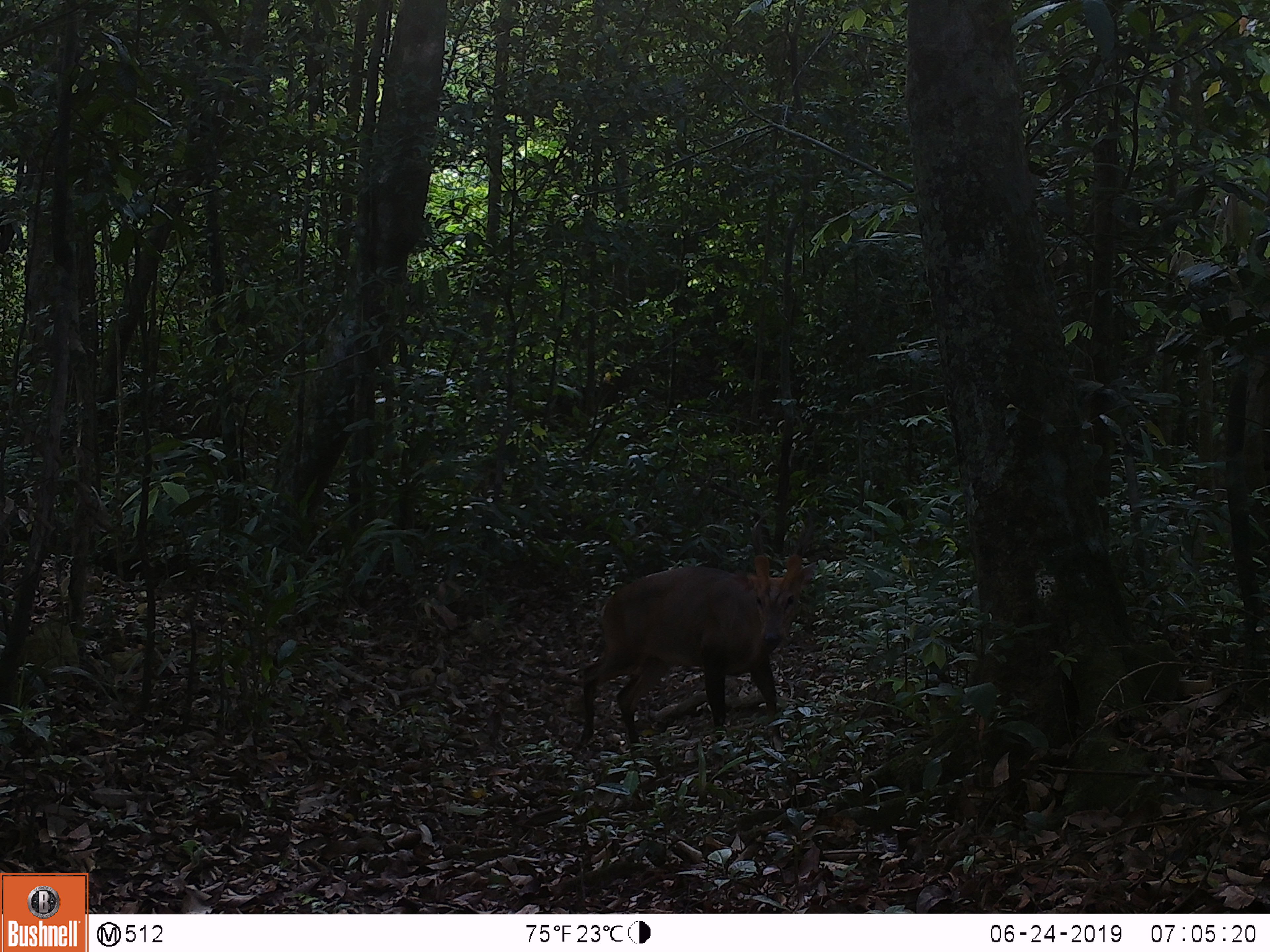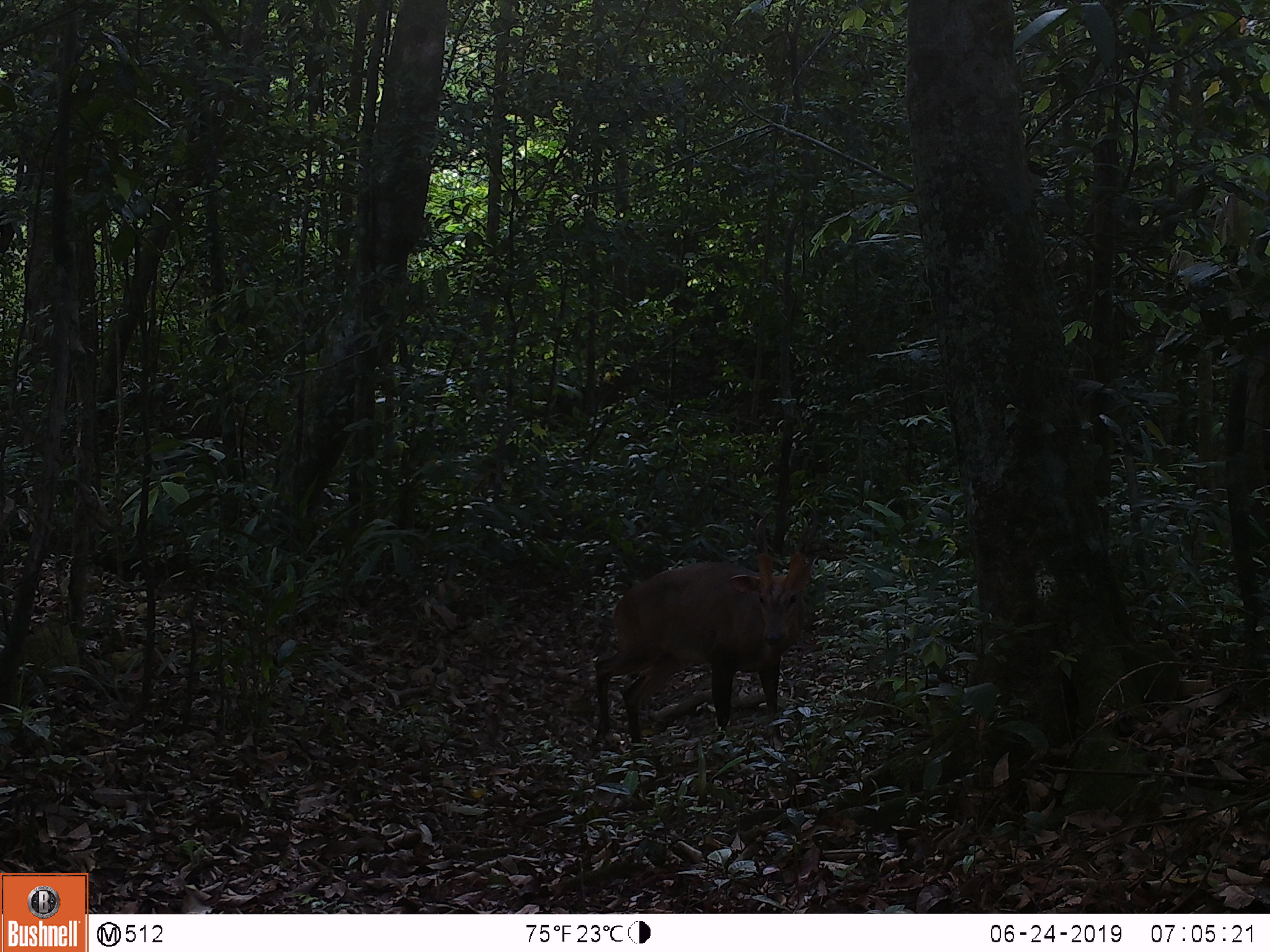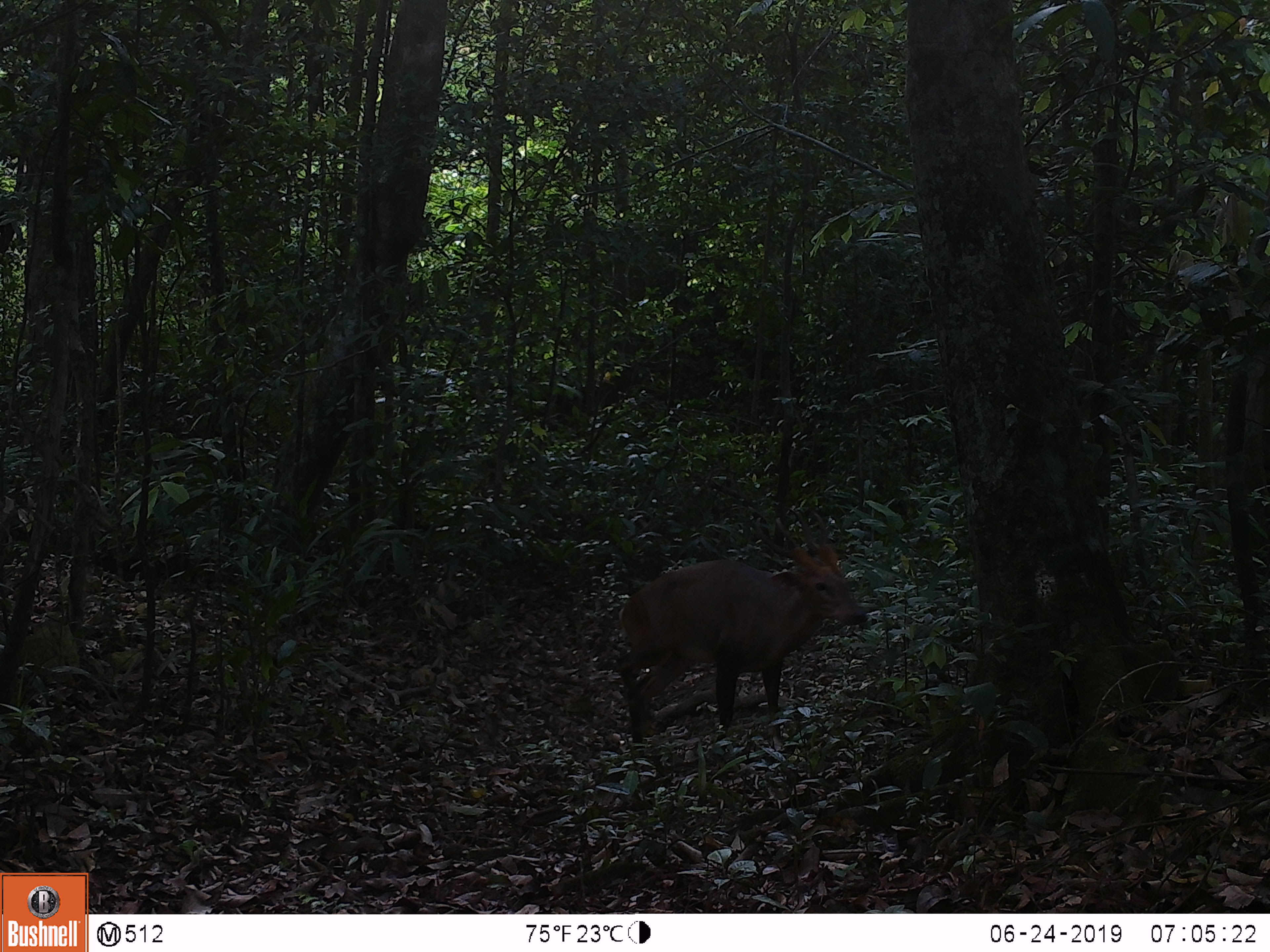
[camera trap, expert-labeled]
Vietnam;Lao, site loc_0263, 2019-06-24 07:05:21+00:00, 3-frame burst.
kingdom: Animalia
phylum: Chordata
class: Mammalia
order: Artiodactyla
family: Cervidae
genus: Muntiacus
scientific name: Muntiacus vuquangensis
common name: large-antlered muntjac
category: large antlered muntjac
Large antlered muntjac (large-antlered muntjac) (Muntiacus vuquangensis). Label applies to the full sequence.